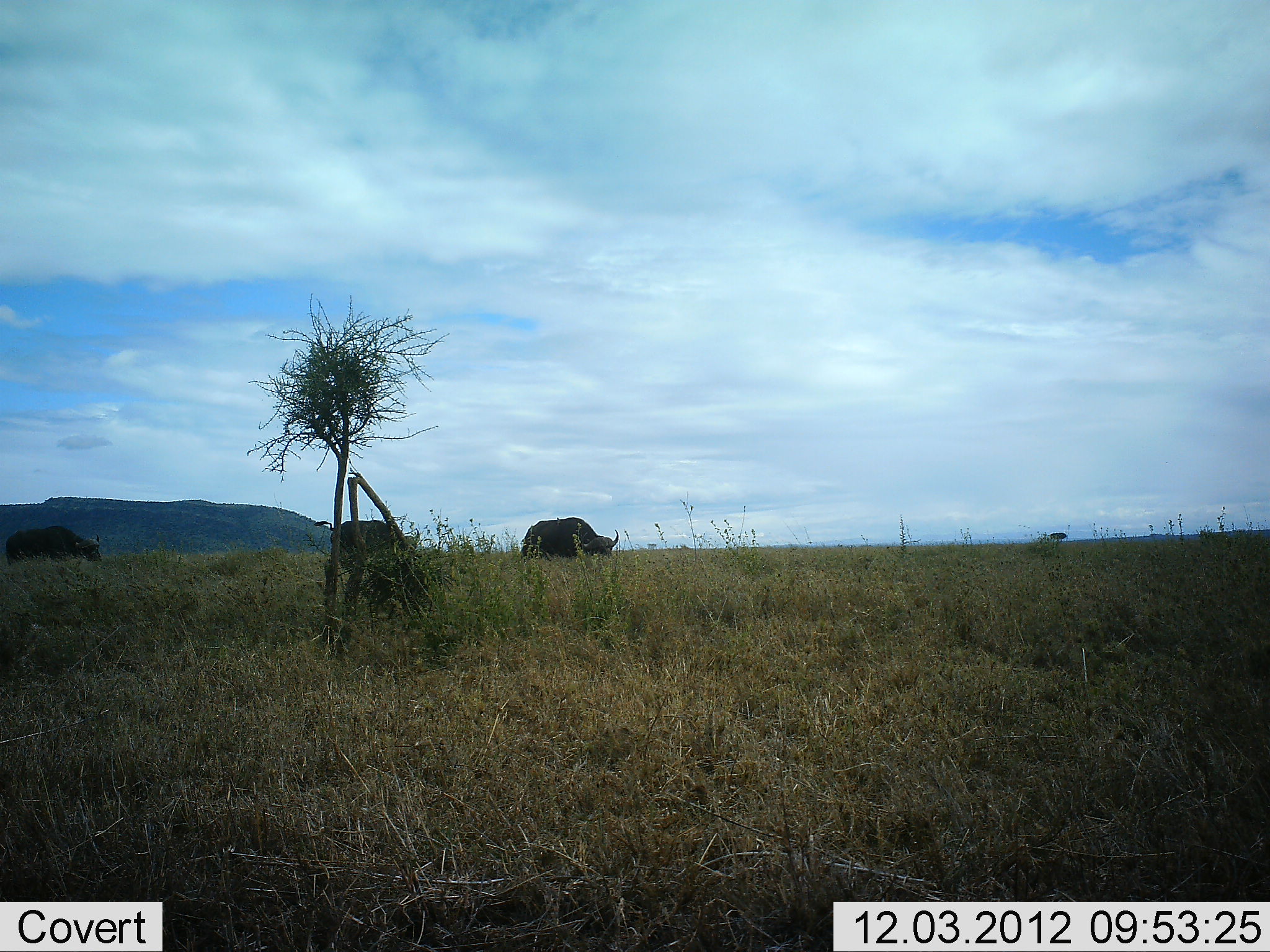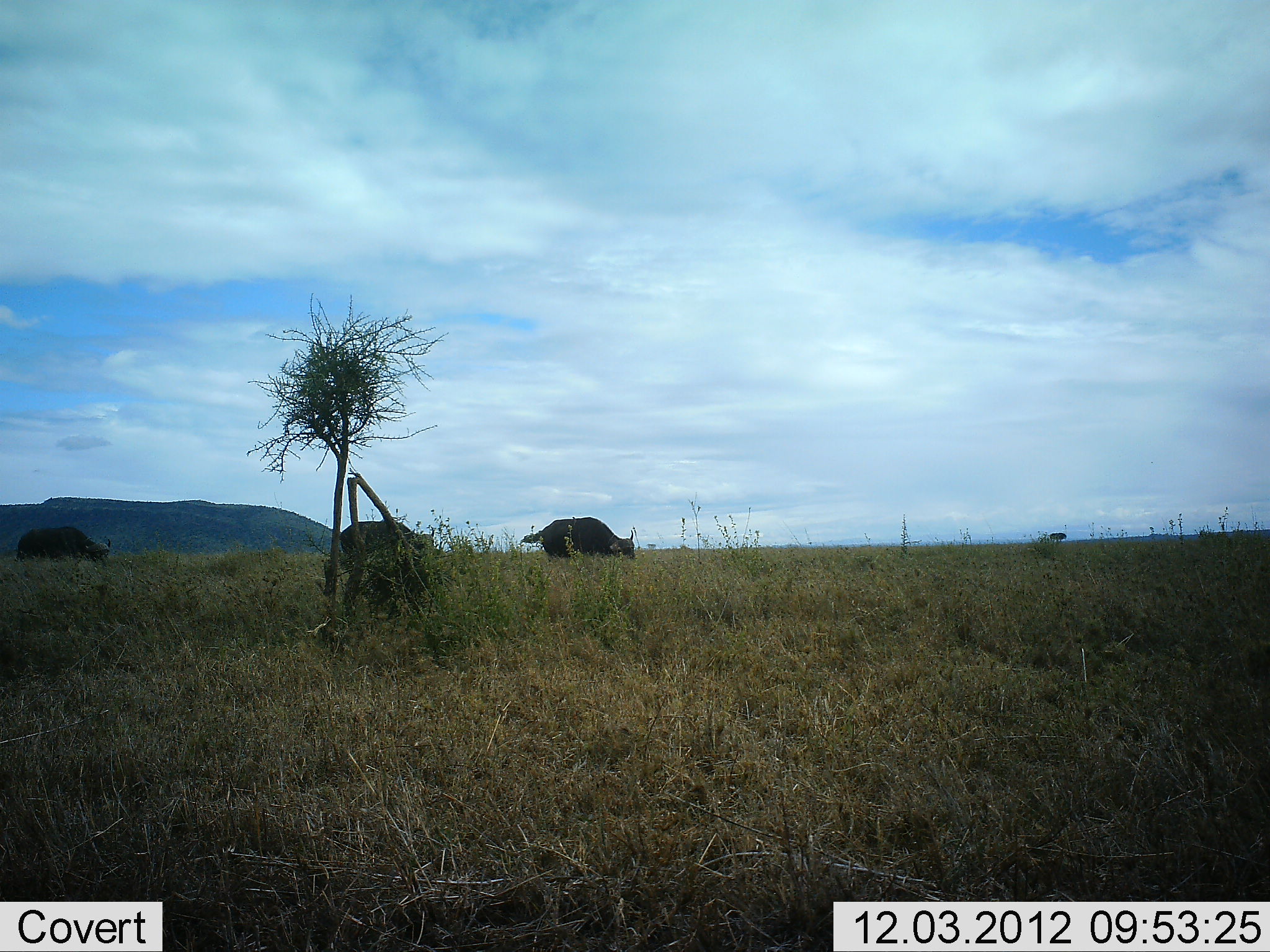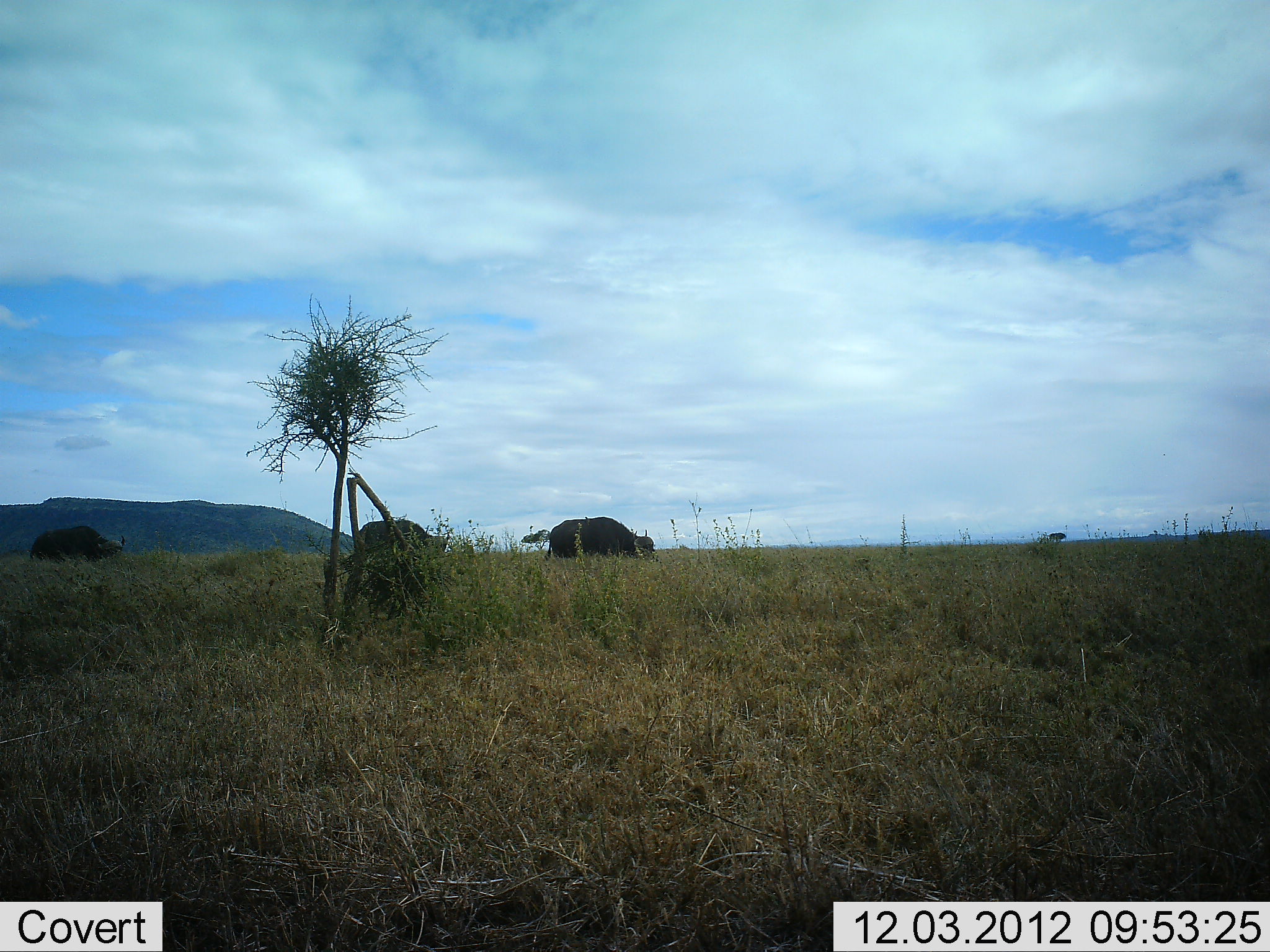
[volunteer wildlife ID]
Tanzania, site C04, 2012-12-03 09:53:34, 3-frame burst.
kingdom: Animalia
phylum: Chordata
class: Mammalia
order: Artiodactyla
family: Bovidae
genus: Syncerus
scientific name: Syncerus caffer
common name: cape buffalo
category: buffalo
Buffalo (cape buffalo) (Syncerus caffer), count 3. Behavior (volunteer vote fractions): standing 23%, resting 0%, moving 68%, interacting 0%. Young present (vote fraction): 0%. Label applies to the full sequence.